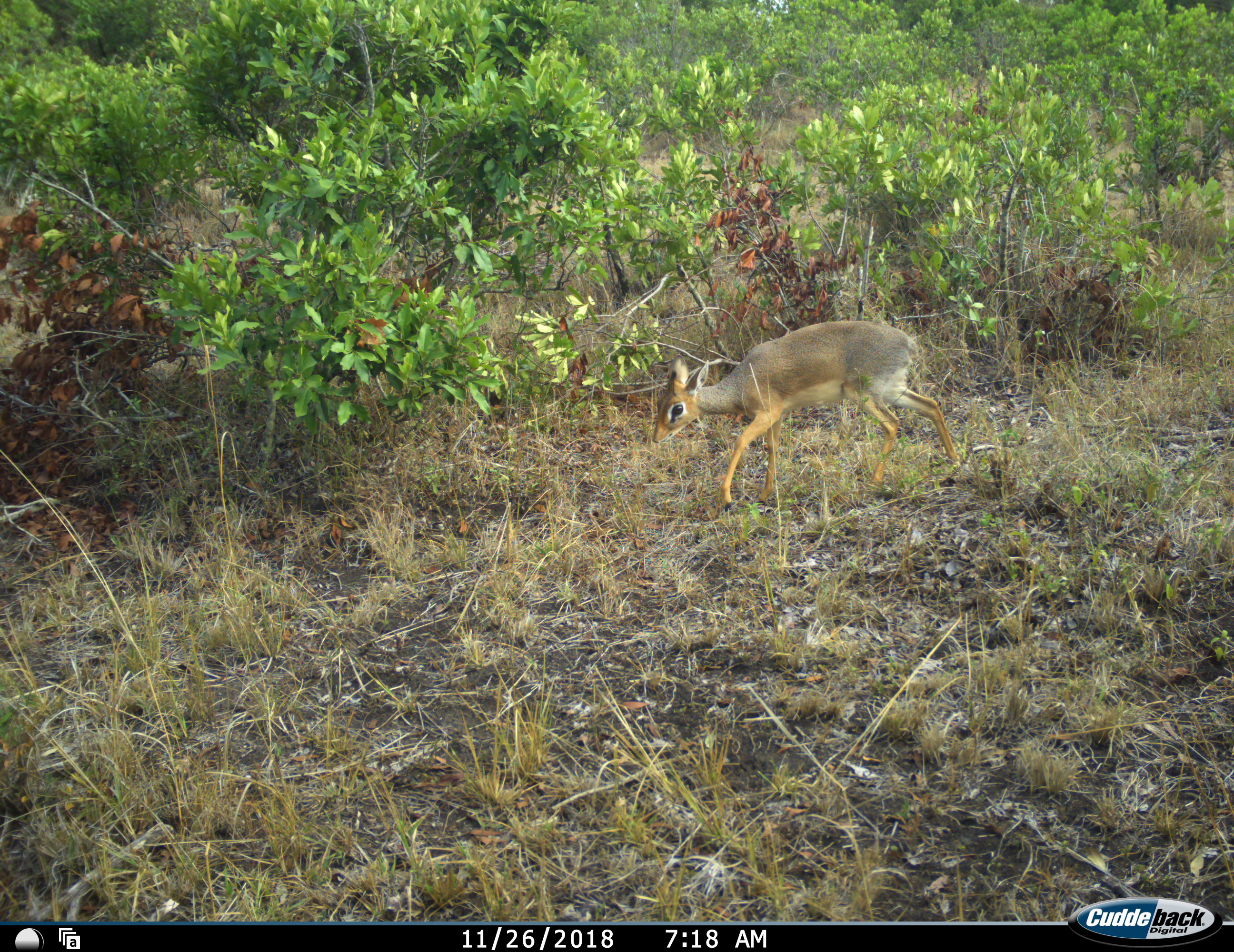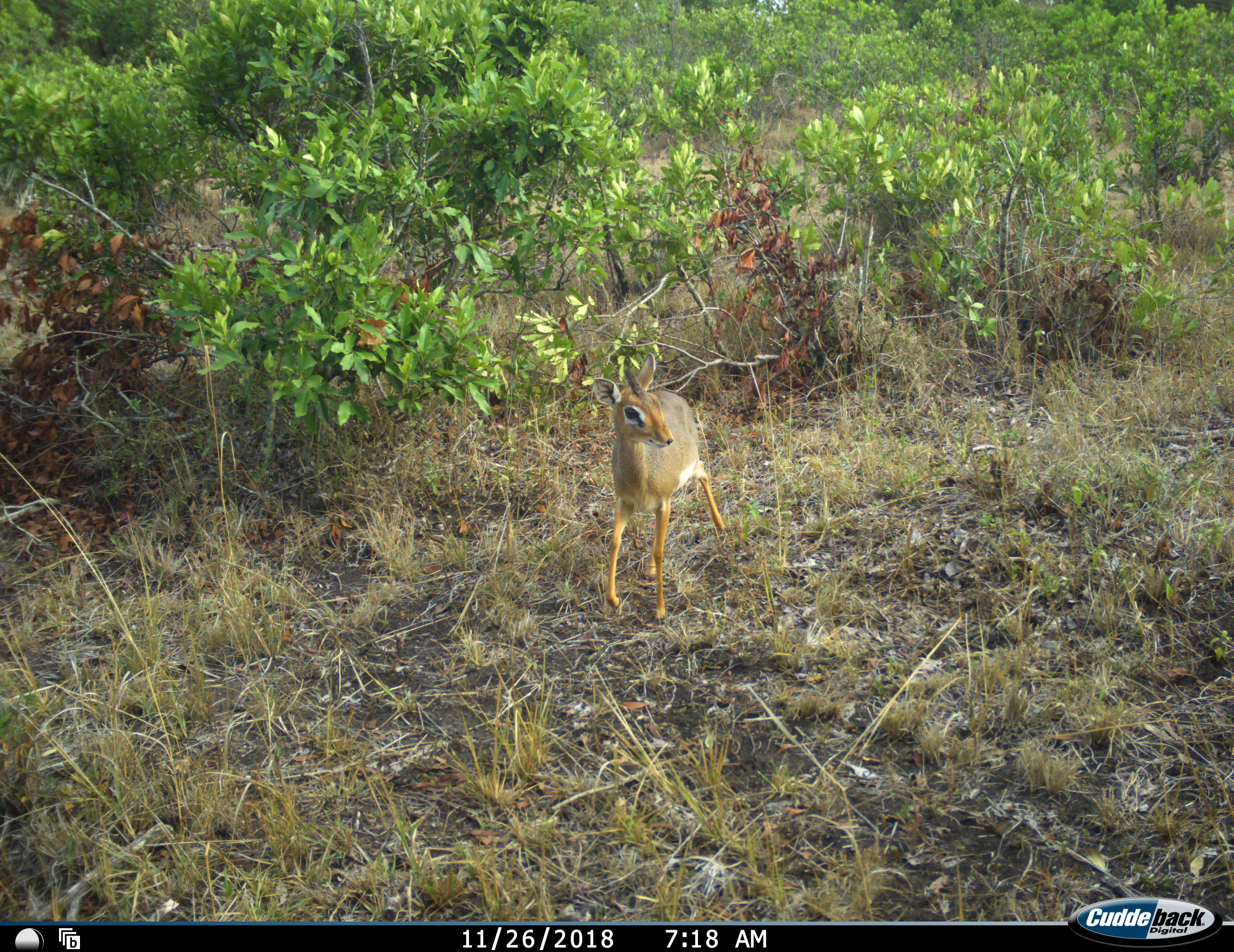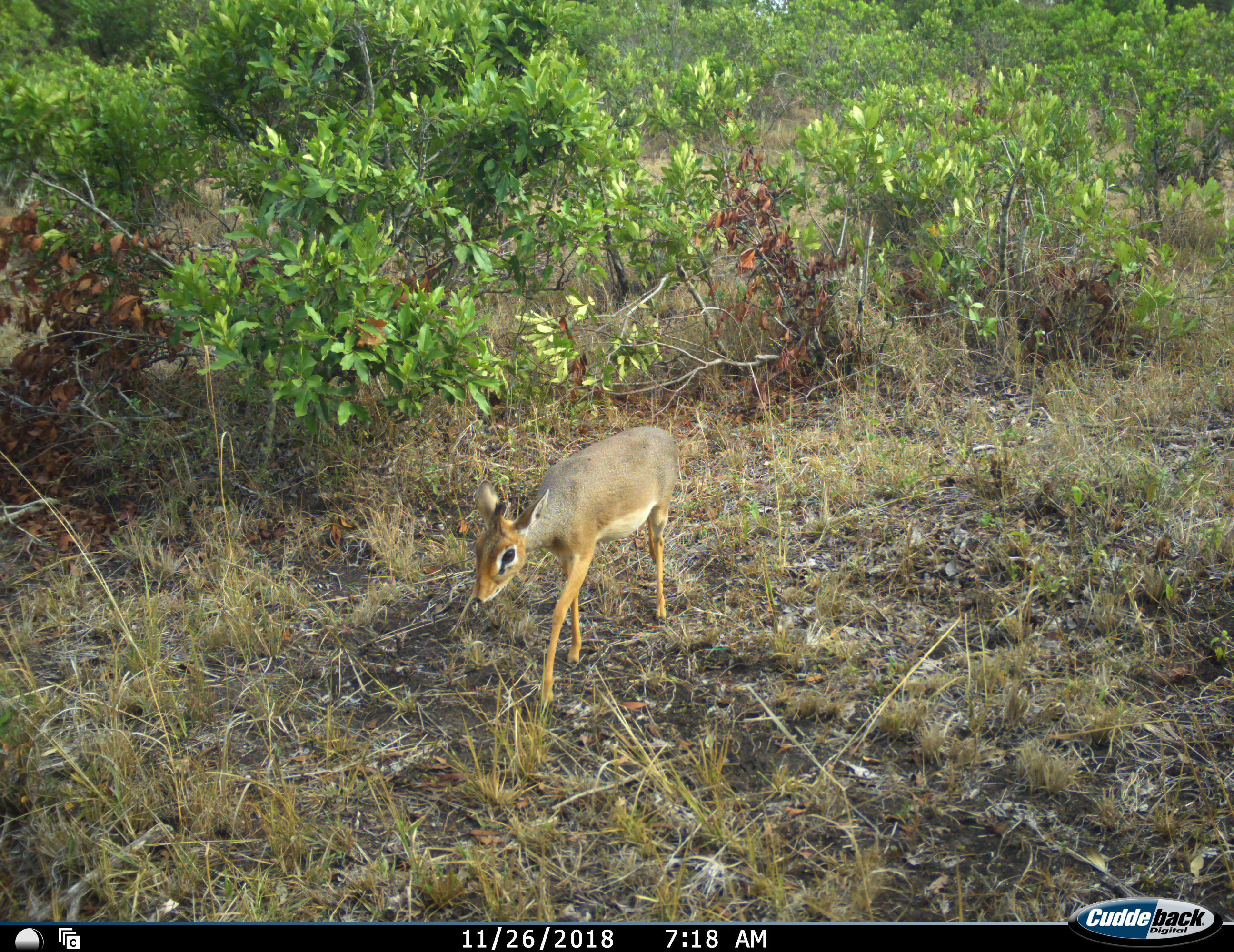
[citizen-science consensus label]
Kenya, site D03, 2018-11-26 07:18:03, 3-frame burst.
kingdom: Animalia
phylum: Chordata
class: Mammalia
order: Artiodactyla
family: Bovidae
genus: Madoqua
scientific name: Madoqua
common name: dikdik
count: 1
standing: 0%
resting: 0%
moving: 100%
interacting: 0%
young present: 0%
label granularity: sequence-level